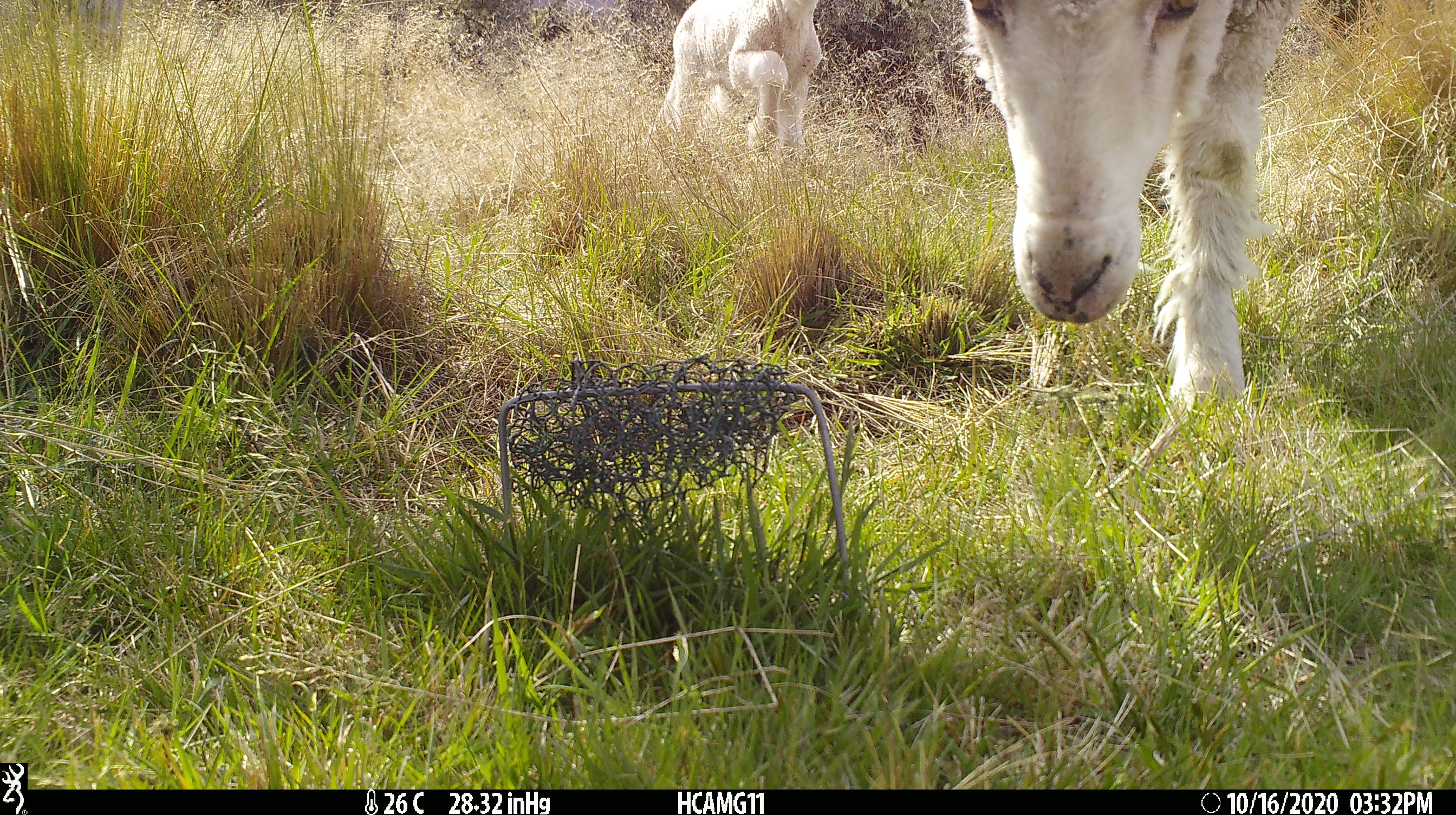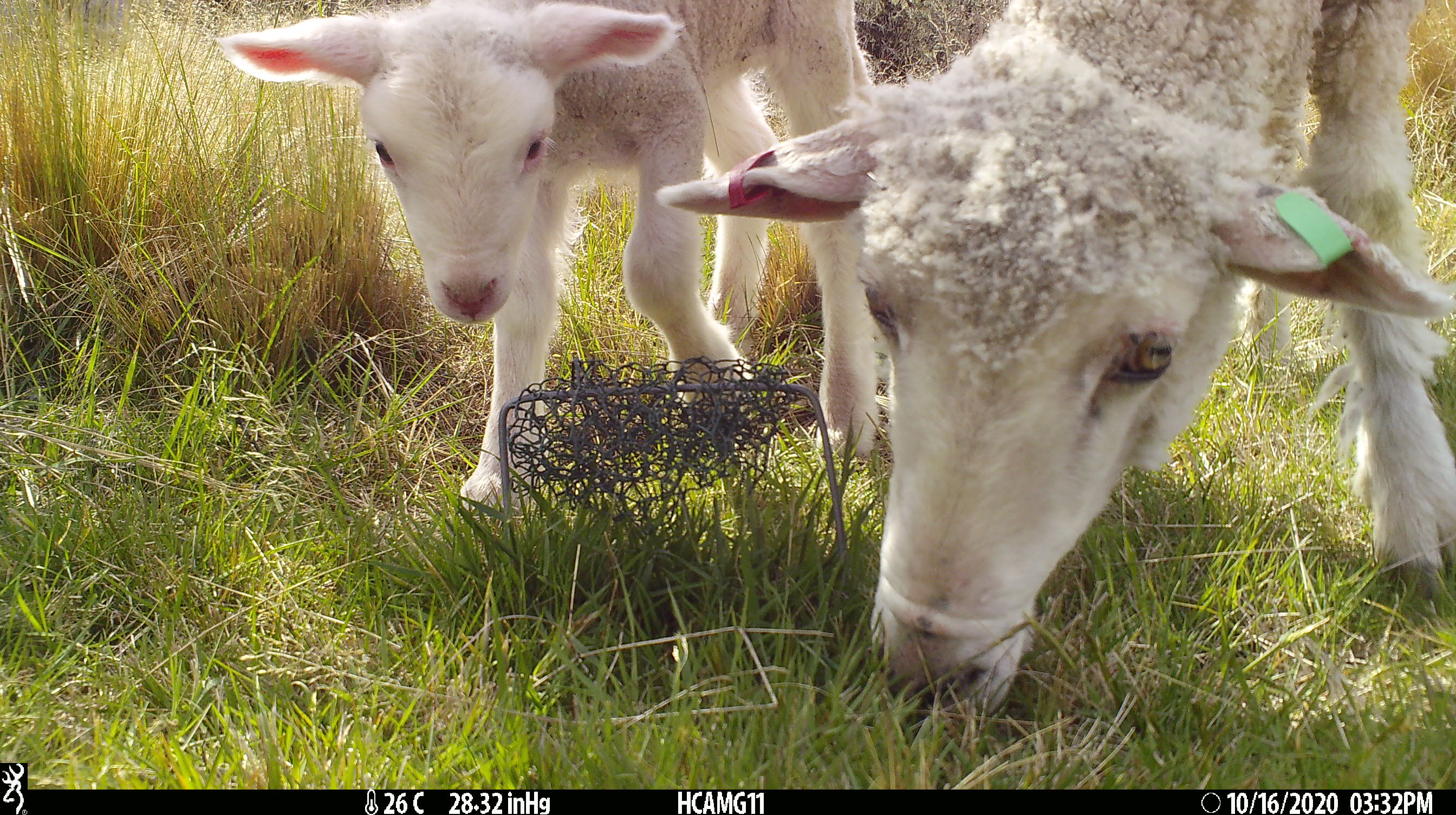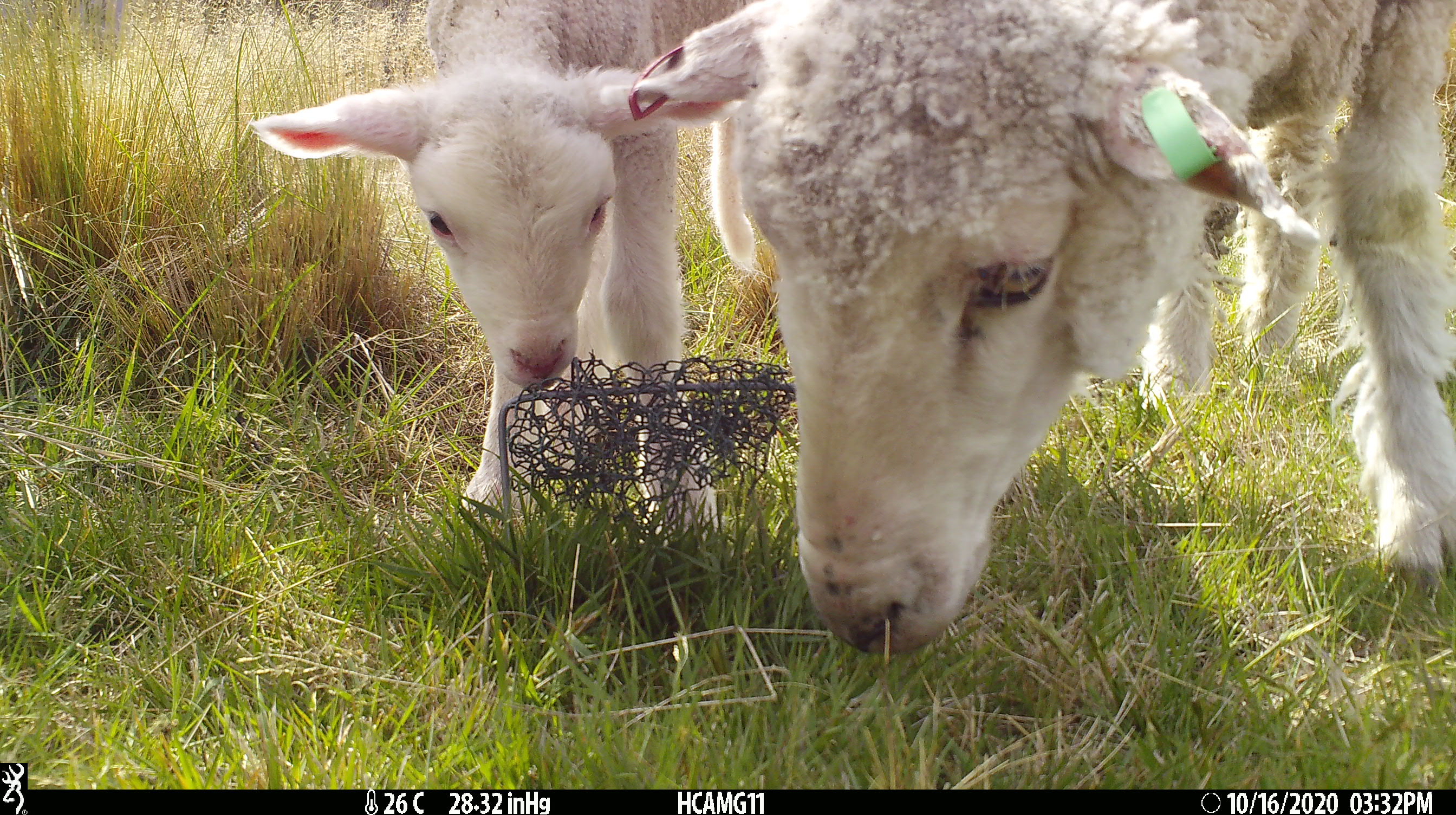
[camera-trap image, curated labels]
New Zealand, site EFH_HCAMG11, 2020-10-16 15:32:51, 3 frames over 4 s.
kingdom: Animalia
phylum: Chordata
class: Mammalia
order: Artiodactyla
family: Bovidae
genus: Ovis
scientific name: Ovis aries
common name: domestic sheep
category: sheep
Sheep (domestic sheep) (Ovis aries).